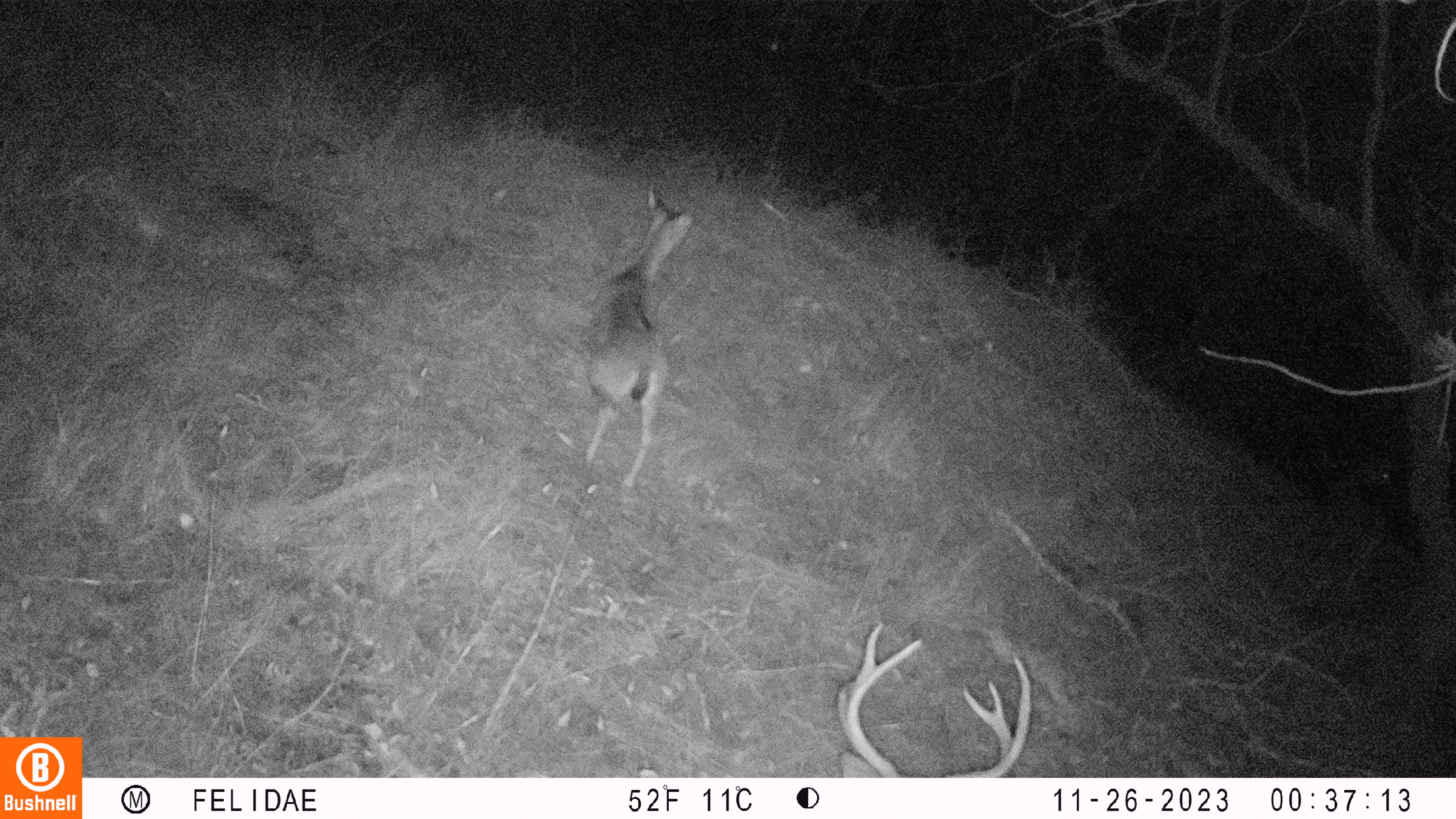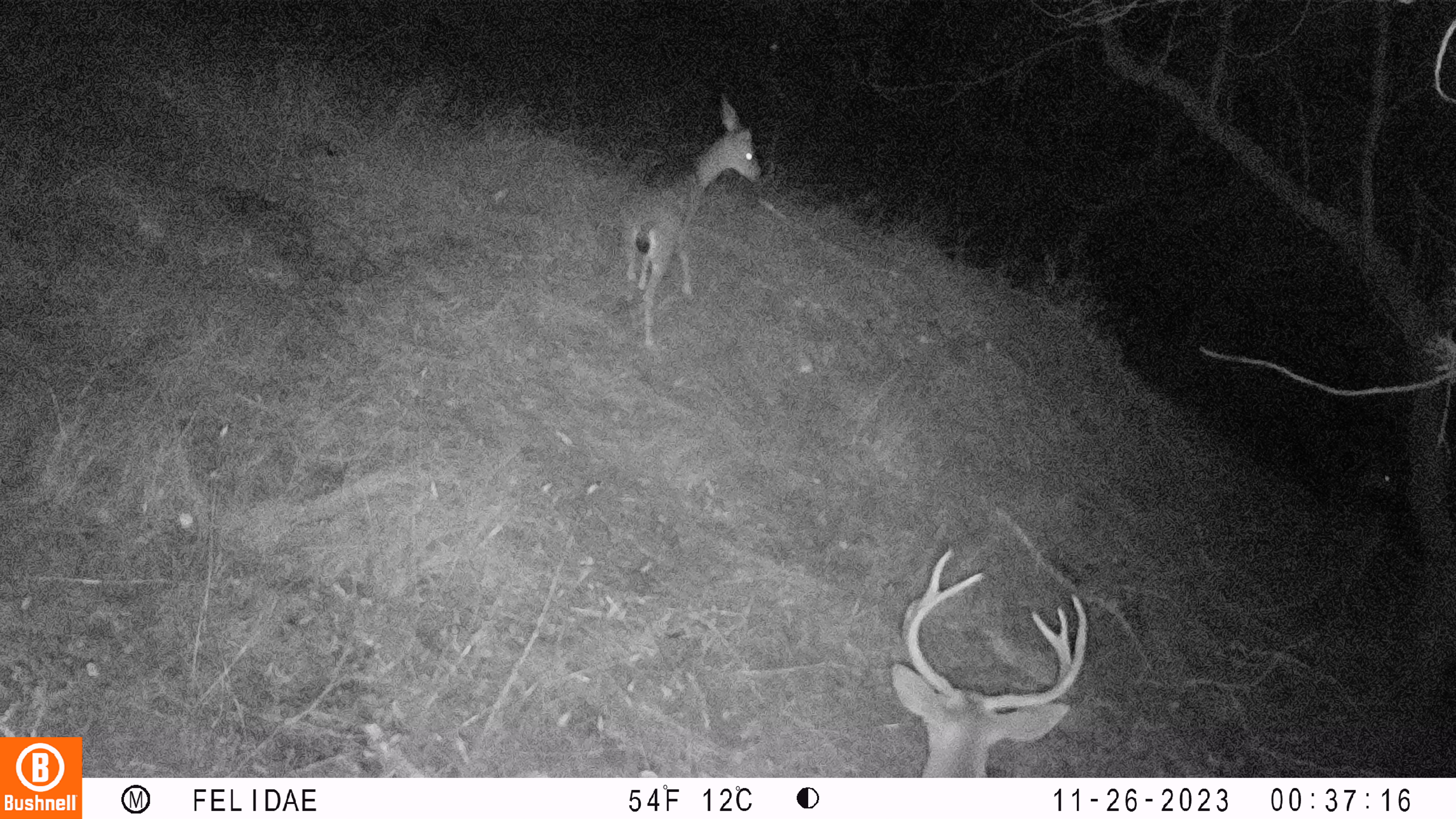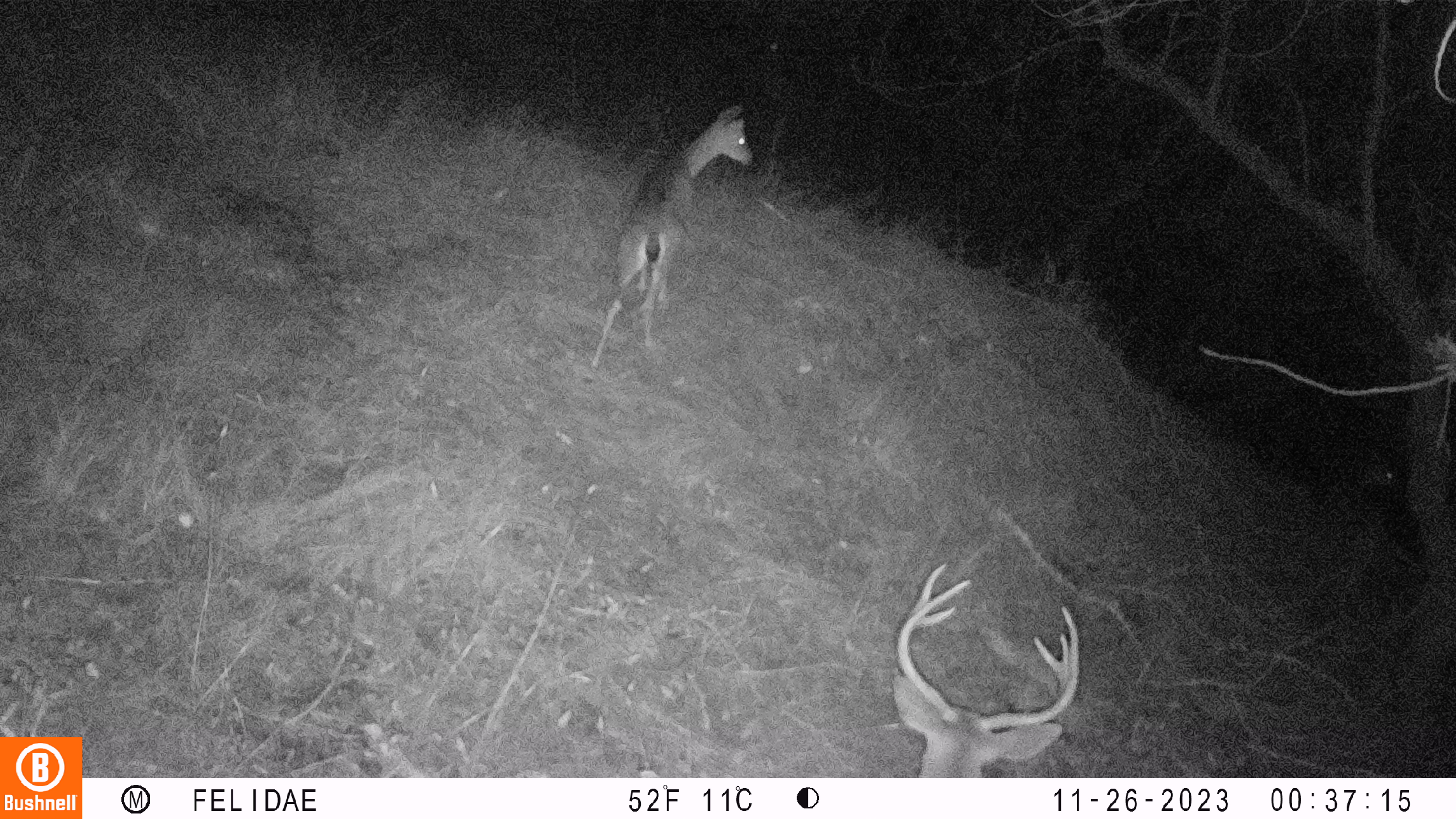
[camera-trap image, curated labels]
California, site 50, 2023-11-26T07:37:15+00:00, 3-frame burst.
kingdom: Animalia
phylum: Chordata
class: Mammalia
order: Artiodactyla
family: Cervidae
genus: Odocoileus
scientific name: Odocoileus hemionus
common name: mule deer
Mule deer (Odocoileus hemionus).